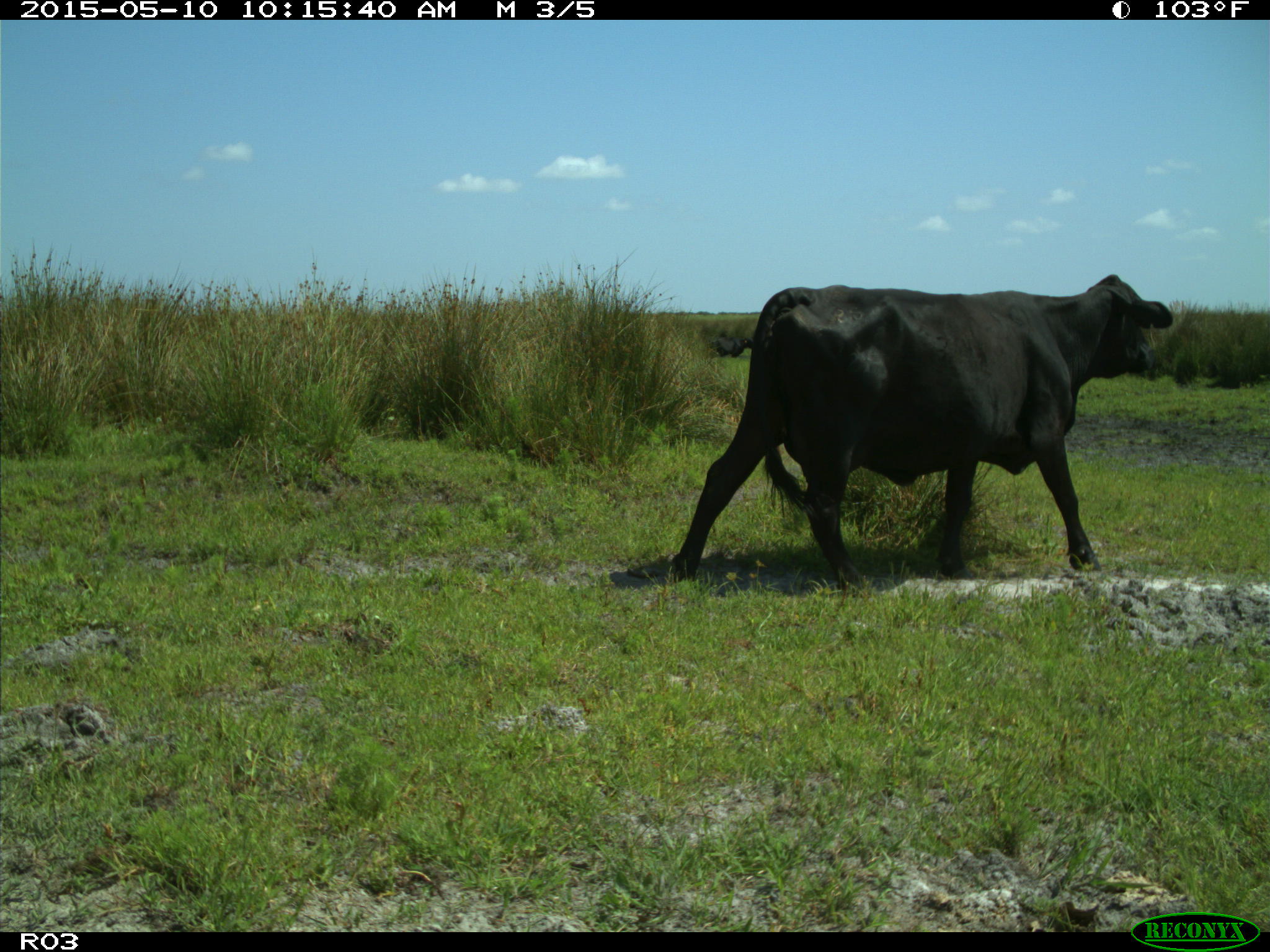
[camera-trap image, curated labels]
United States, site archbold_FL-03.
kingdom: Animalia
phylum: Chordata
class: Mammalia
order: Artiodactyla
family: Bovidae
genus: Bos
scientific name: Bos taurus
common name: domestic cow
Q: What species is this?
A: Bos taurus (domestic cow).